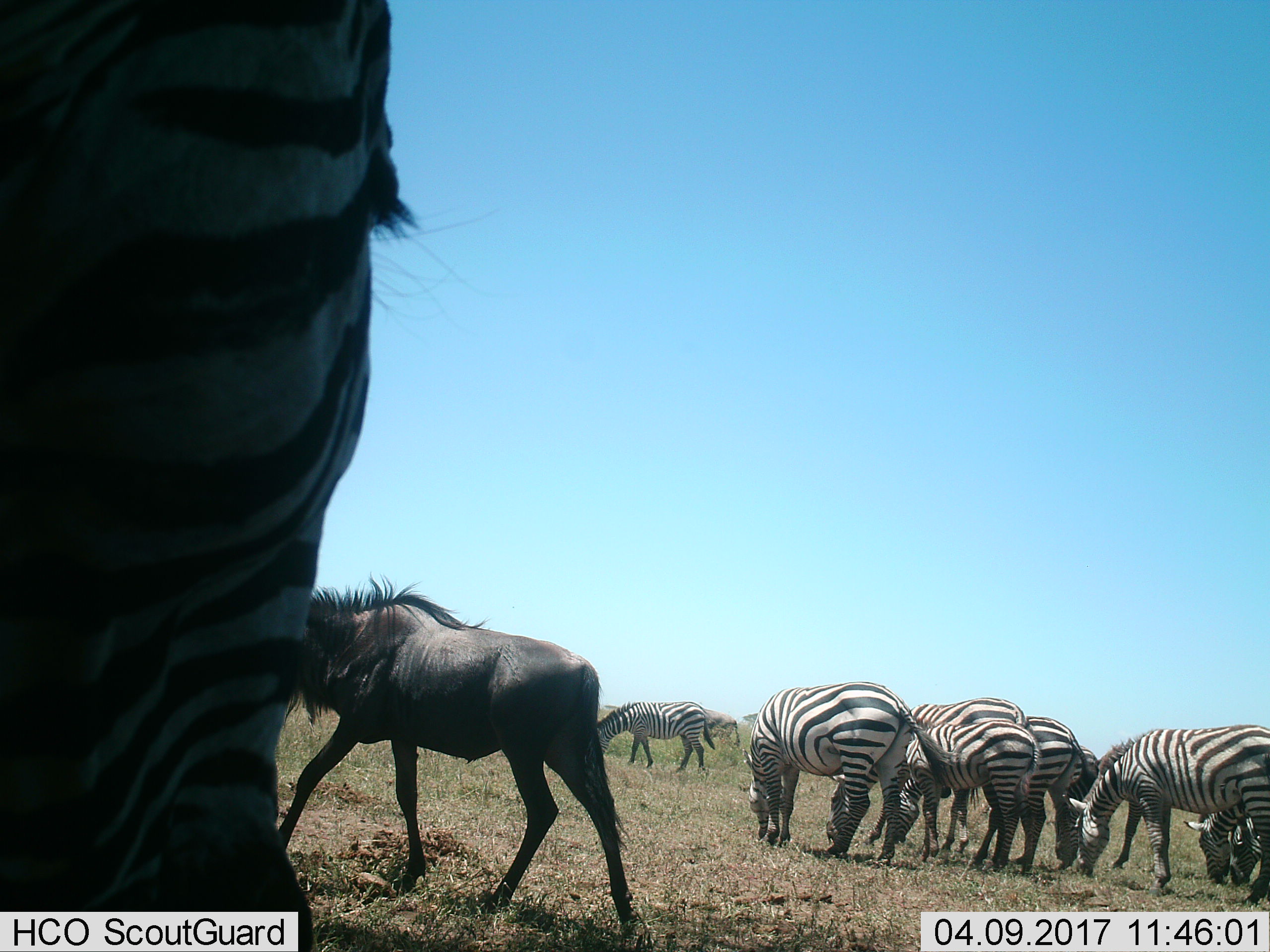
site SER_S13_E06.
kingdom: Animalia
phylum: Chordata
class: Mammalia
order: Artiodactyla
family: Bovidae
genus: Connochaetes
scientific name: Connochaetes taurinus taurinus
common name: blue wildebeest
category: wildebeestblue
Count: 2.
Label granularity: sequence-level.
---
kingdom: Animalia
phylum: Chordata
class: Mammalia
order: Perissodactyla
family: Equidae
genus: Equus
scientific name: Equus quagga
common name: plains zebra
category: zebraplains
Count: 10.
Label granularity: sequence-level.